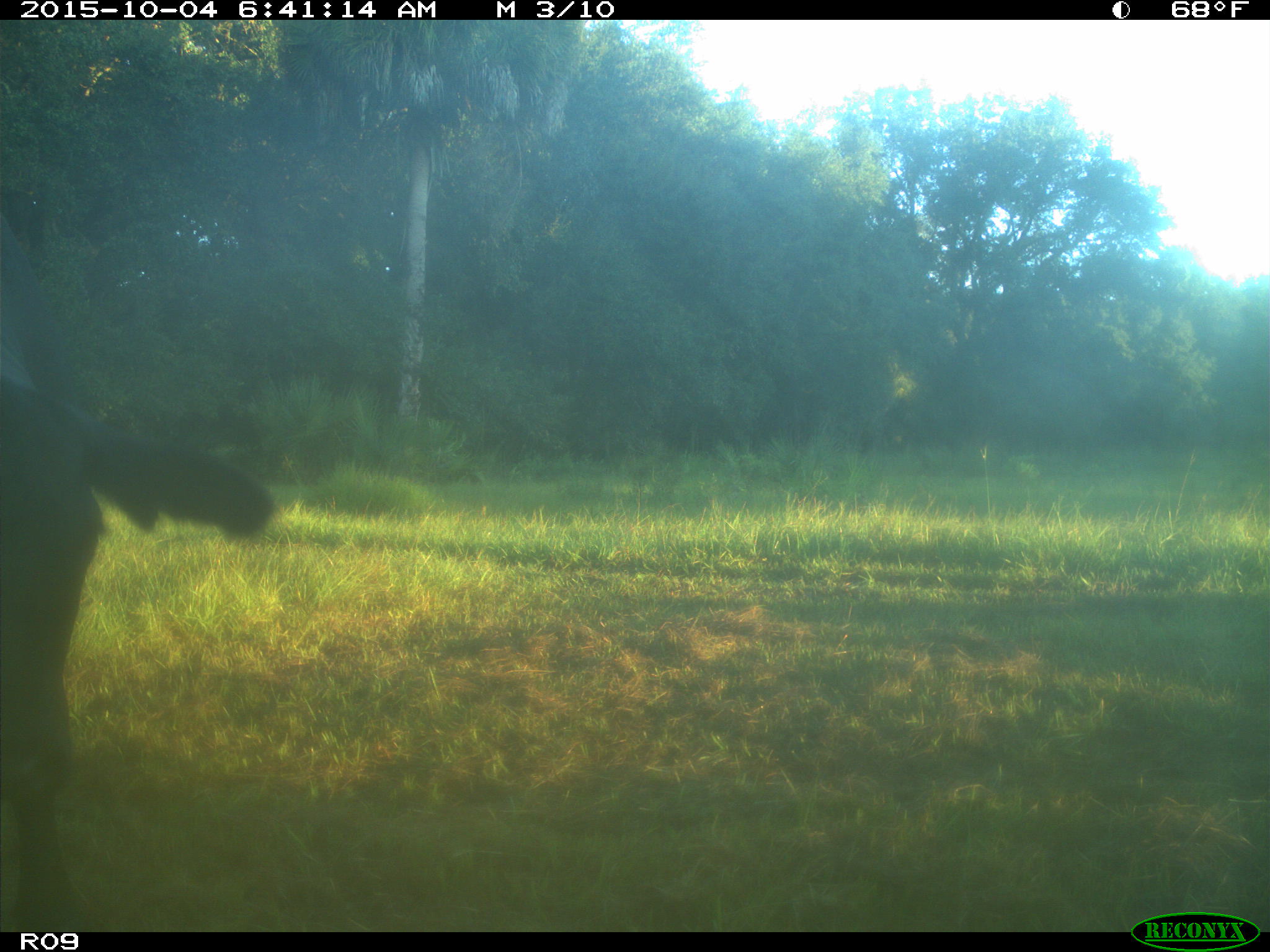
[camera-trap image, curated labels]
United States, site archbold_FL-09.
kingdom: Animalia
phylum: Chordata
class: Mammalia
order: Artiodactyla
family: Bovidae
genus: Bos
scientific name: Bos taurus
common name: domestic cow